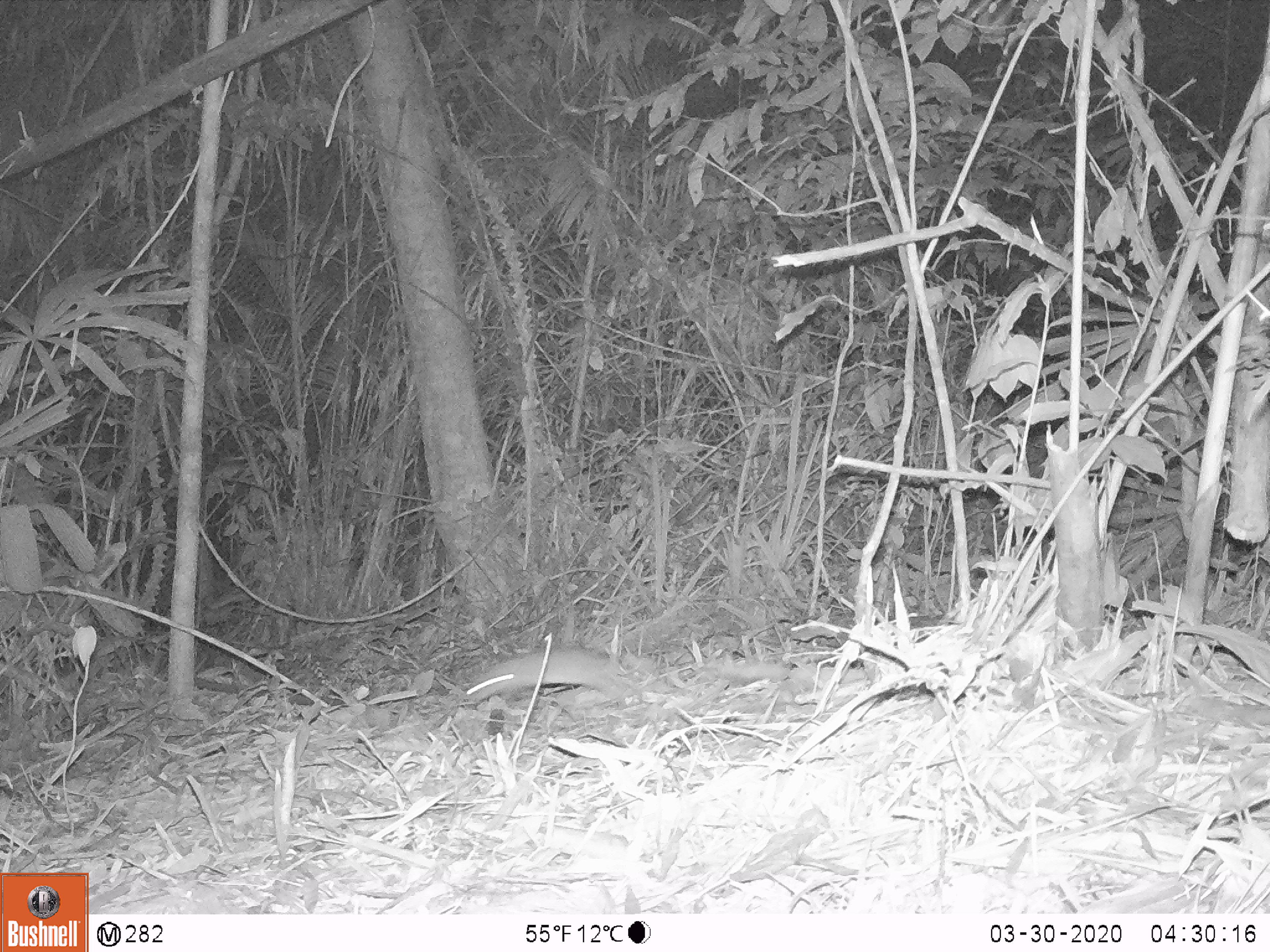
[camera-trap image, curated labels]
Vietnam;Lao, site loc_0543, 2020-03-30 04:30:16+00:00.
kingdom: Animalia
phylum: Chordata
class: Mammalia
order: Rodentia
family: Muridae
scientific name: Muridae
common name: old-world mice and rats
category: unidentified murid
Unidentified murid (old-world mice and rats) (Muridae). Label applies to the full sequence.